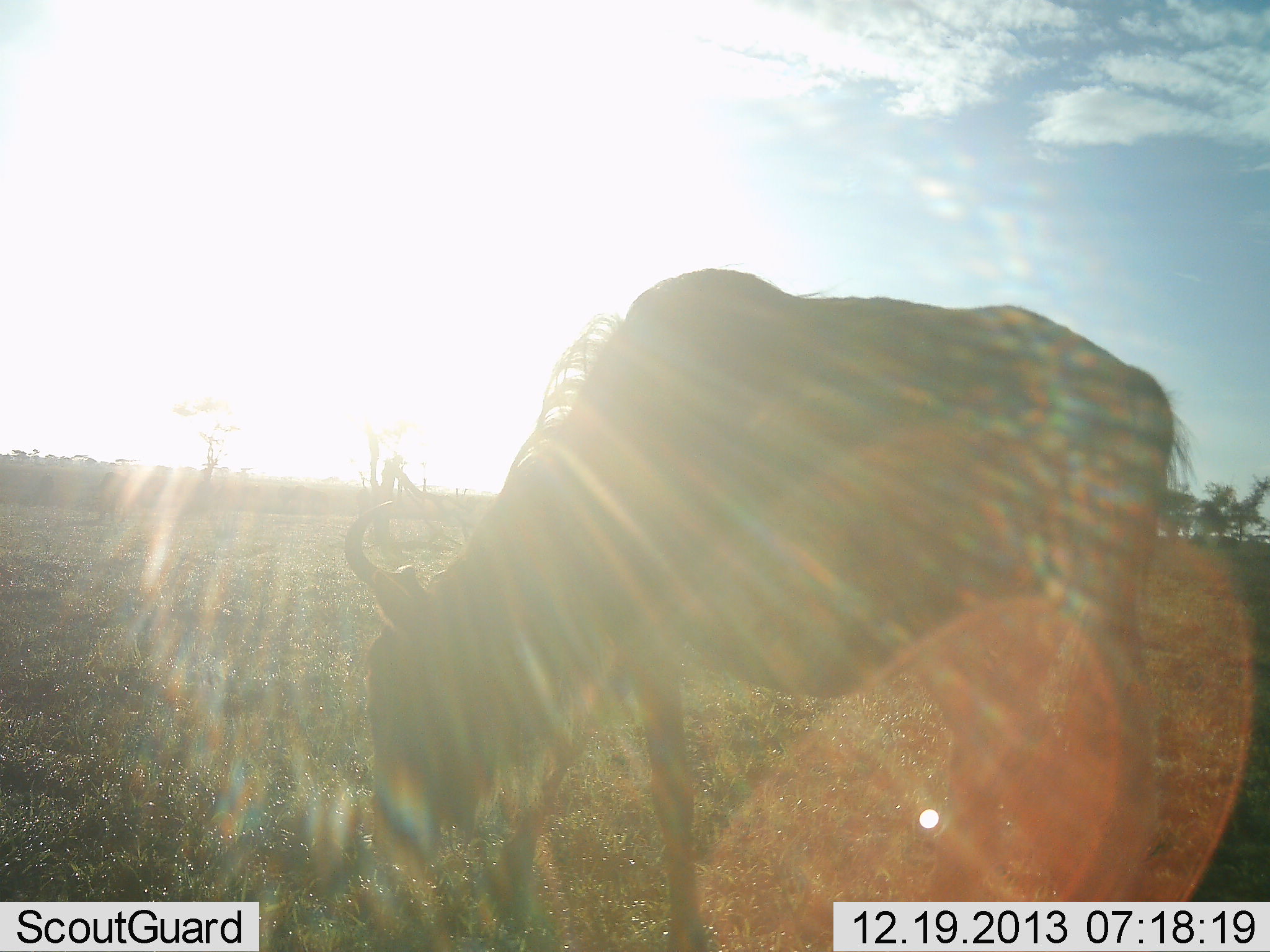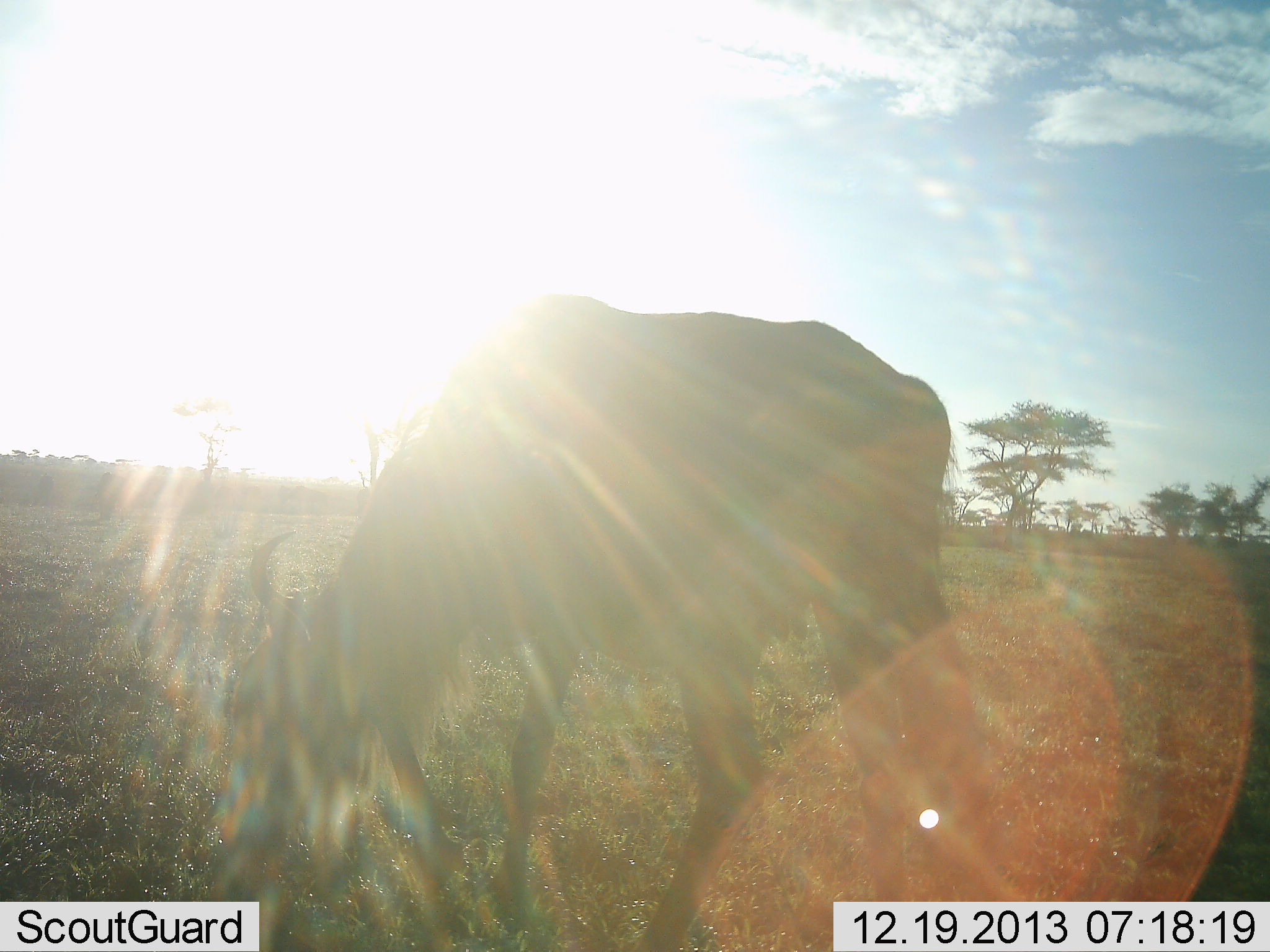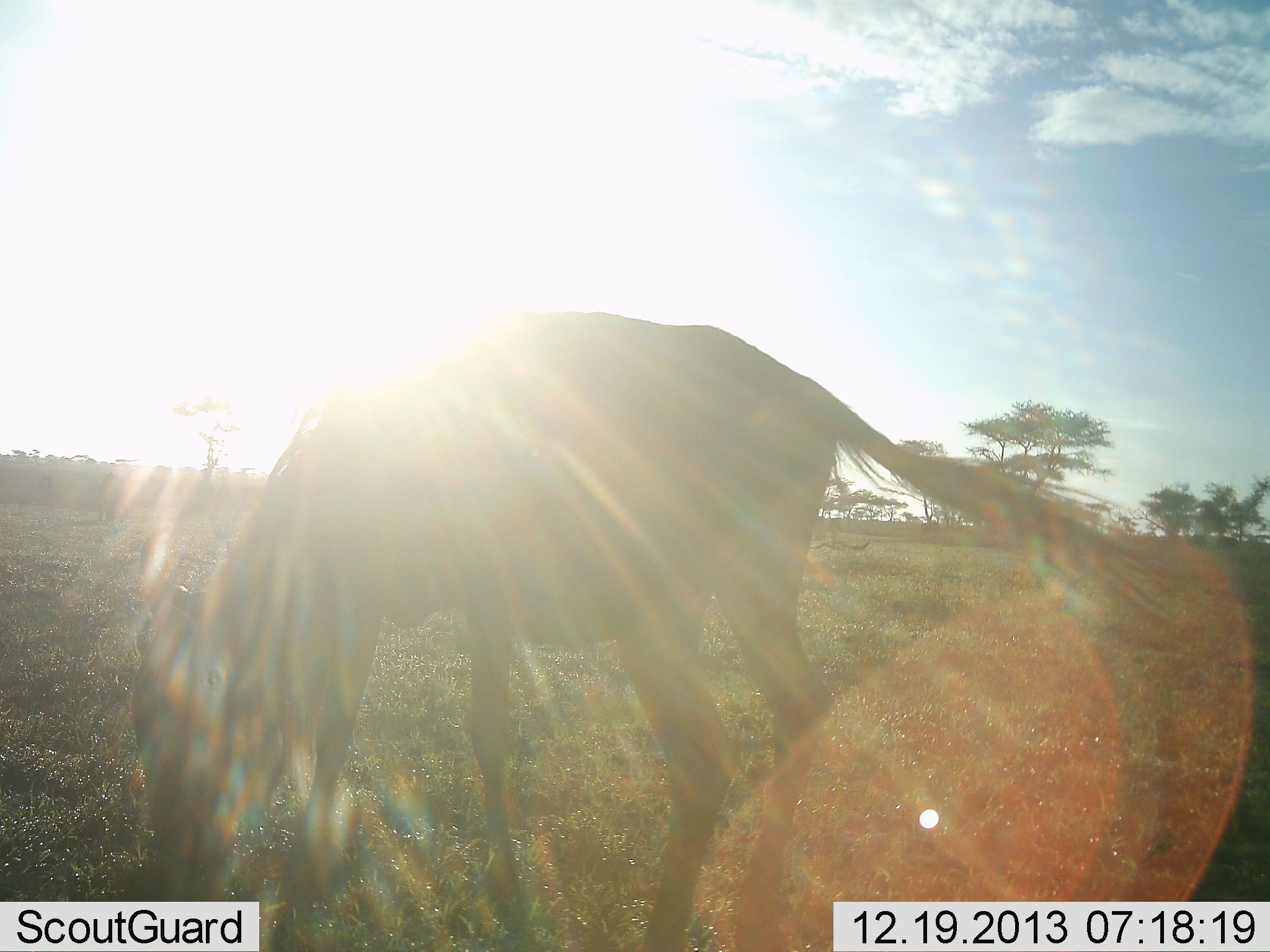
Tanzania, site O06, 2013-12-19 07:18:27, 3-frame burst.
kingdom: Animalia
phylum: Chordata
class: Mammalia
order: Artiodactyla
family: Bovidae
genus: Connochaetes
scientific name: Connochaetes taurinus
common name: blue wildebeest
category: wildebeest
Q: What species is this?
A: Wildebeest (blue wildebeest) (Connochaetes taurinus).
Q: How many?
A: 1.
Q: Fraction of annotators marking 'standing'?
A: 10%.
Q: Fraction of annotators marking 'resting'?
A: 0%.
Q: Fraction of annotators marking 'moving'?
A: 40%.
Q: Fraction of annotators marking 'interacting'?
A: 0%.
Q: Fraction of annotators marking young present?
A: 0%.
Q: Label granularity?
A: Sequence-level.